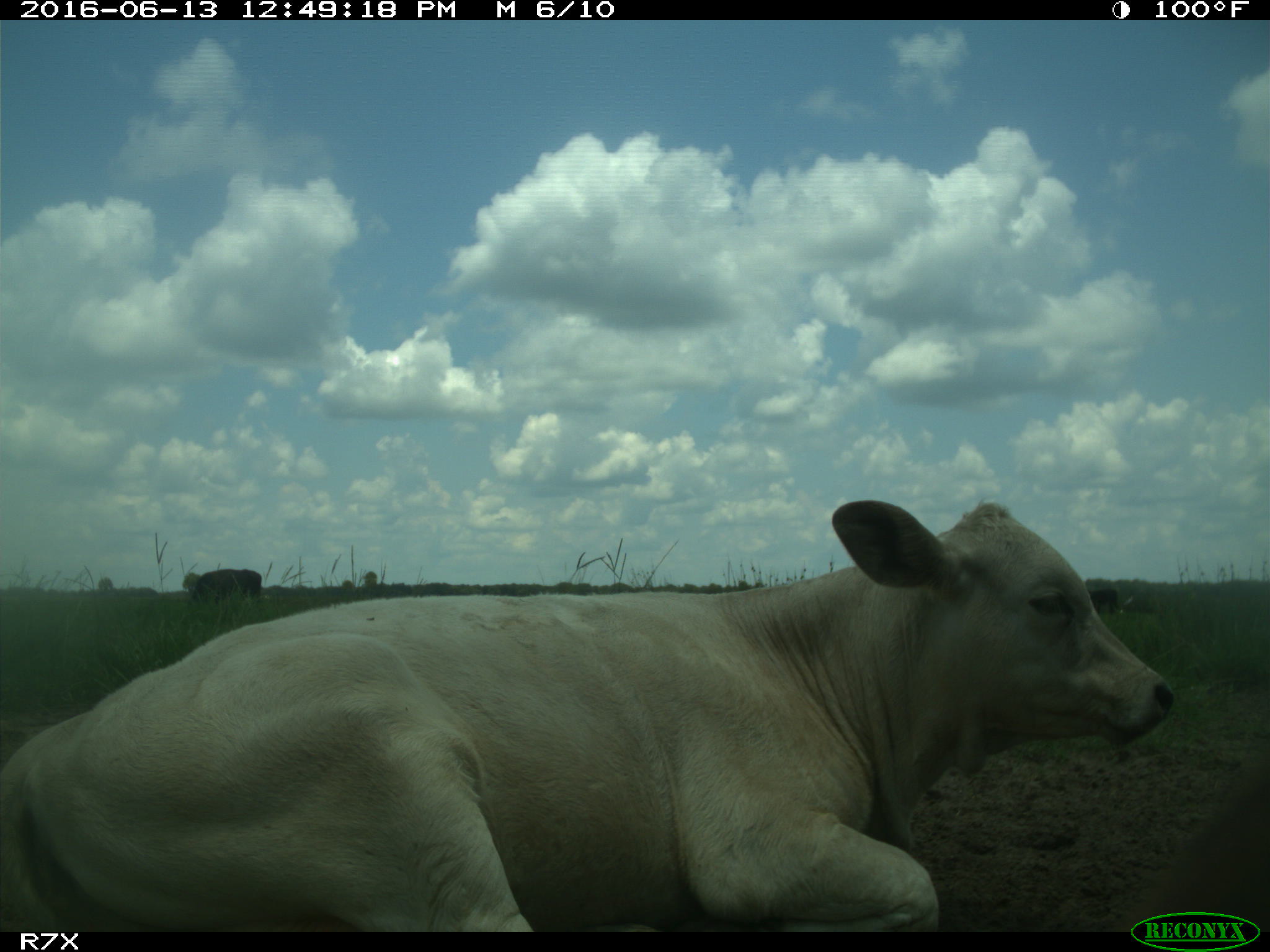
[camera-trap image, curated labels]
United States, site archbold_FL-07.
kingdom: Animalia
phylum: Chordata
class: Mammalia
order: Artiodactyla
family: Bovidae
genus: Bos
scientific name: Bos taurus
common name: domestic cow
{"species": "Bos taurus (domestic cow)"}